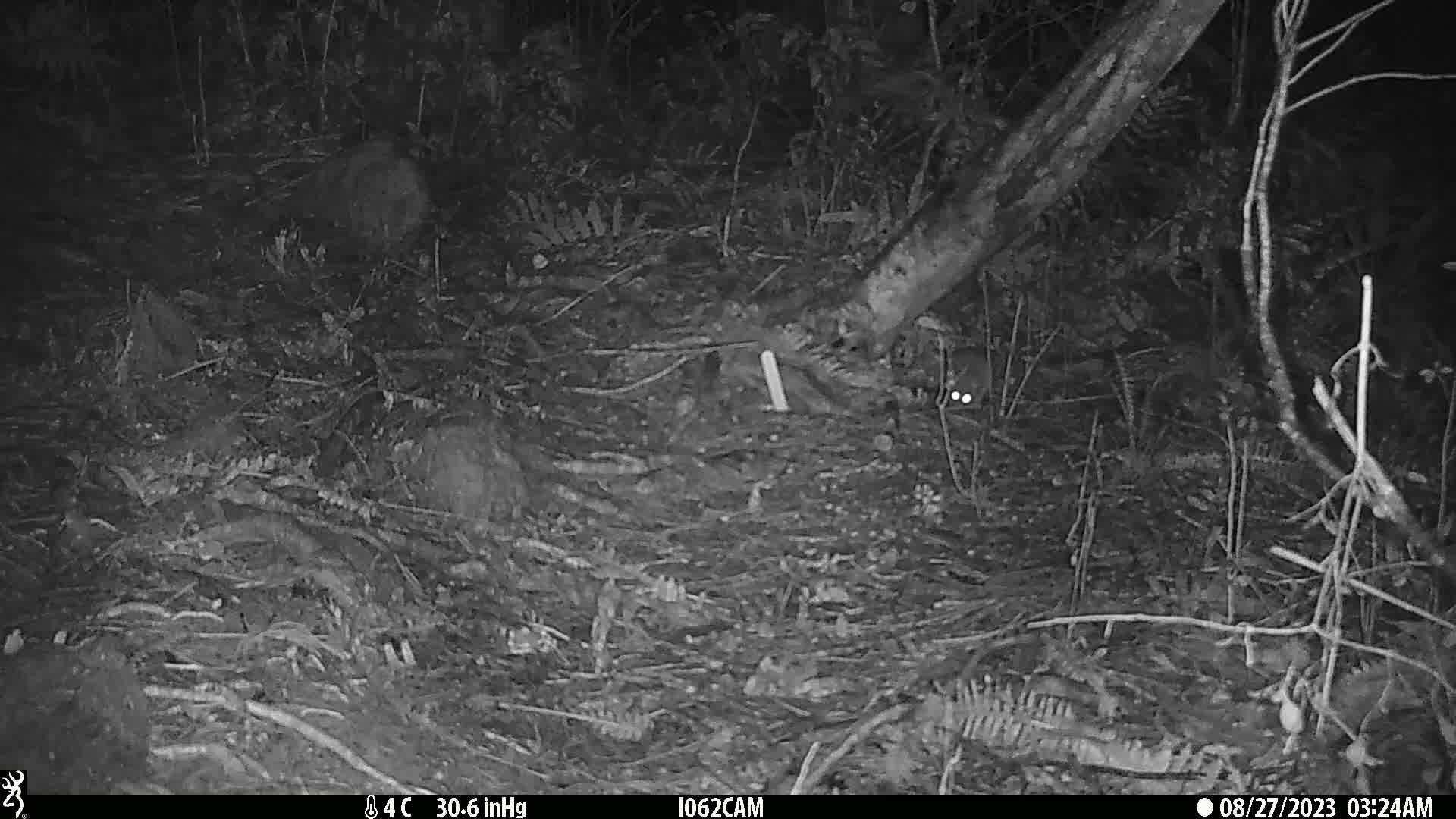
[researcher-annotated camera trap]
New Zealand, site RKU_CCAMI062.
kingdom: Animalia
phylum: Chordata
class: Mammalia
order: Rodentia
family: Muridae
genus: Rattus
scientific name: Rattus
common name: rat